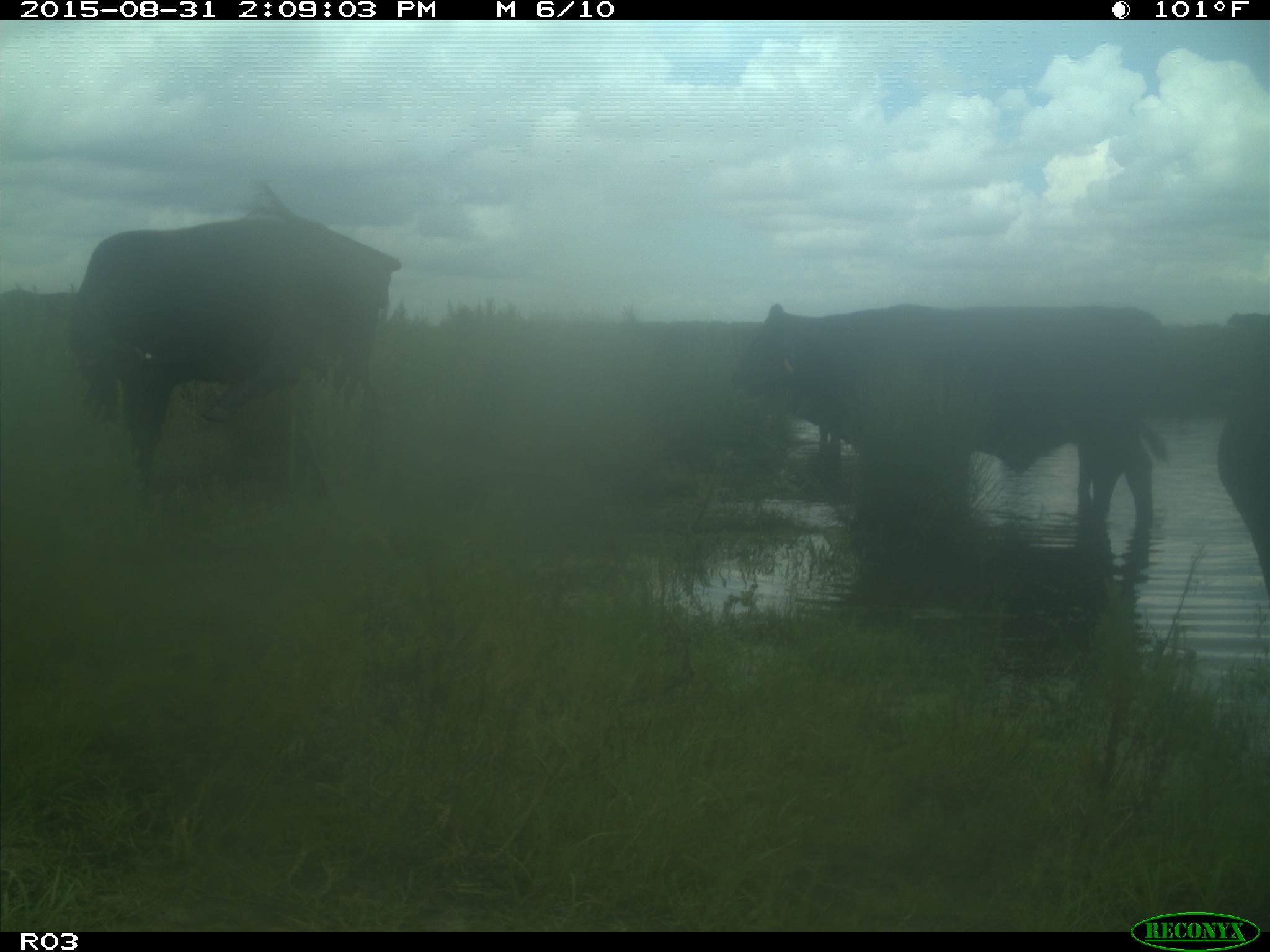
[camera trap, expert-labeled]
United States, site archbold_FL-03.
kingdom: Animalia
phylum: Chordata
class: Mammalia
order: Artiodactyla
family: Bovidae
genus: Bos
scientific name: Bos taurus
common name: domestic cow